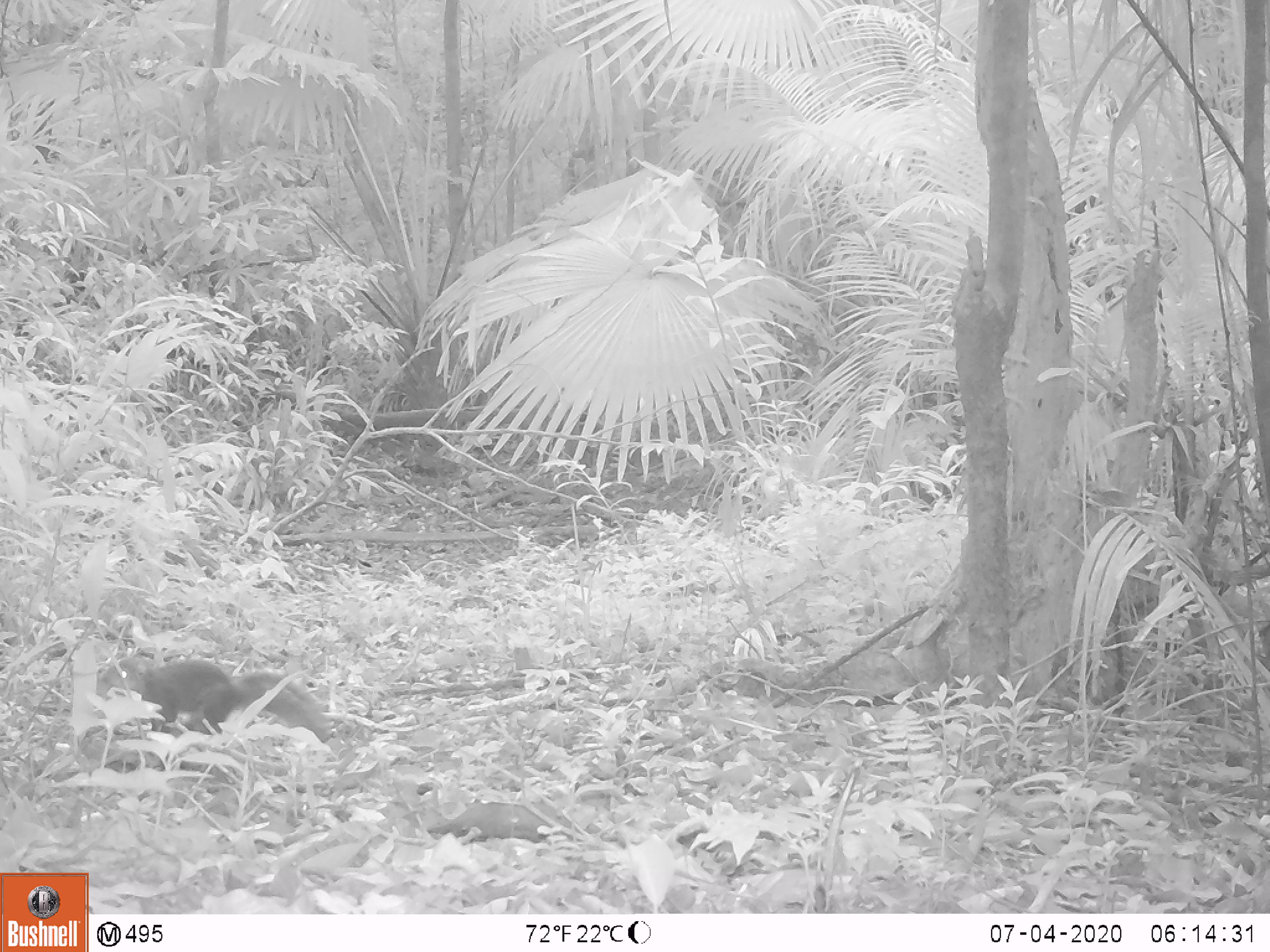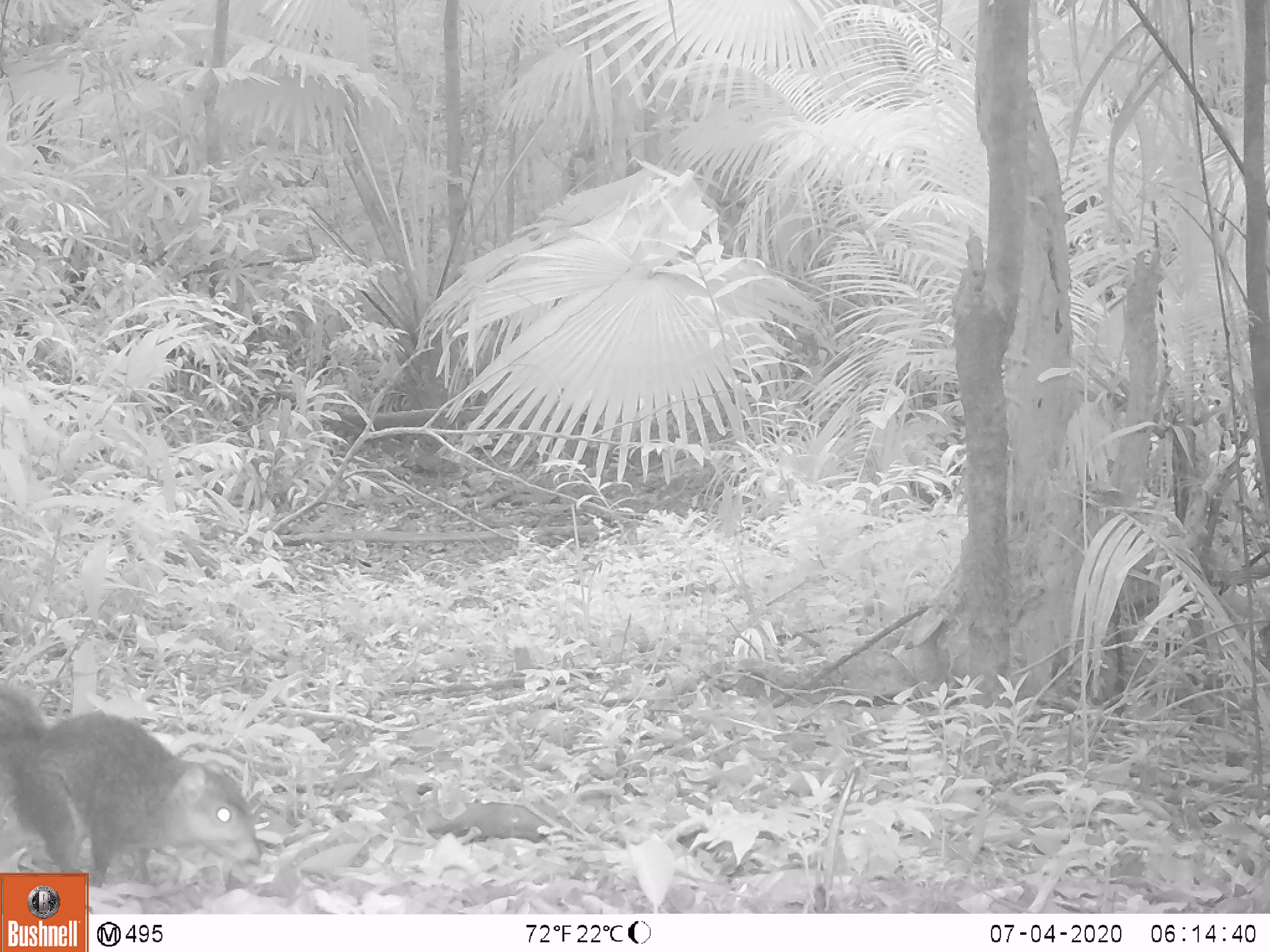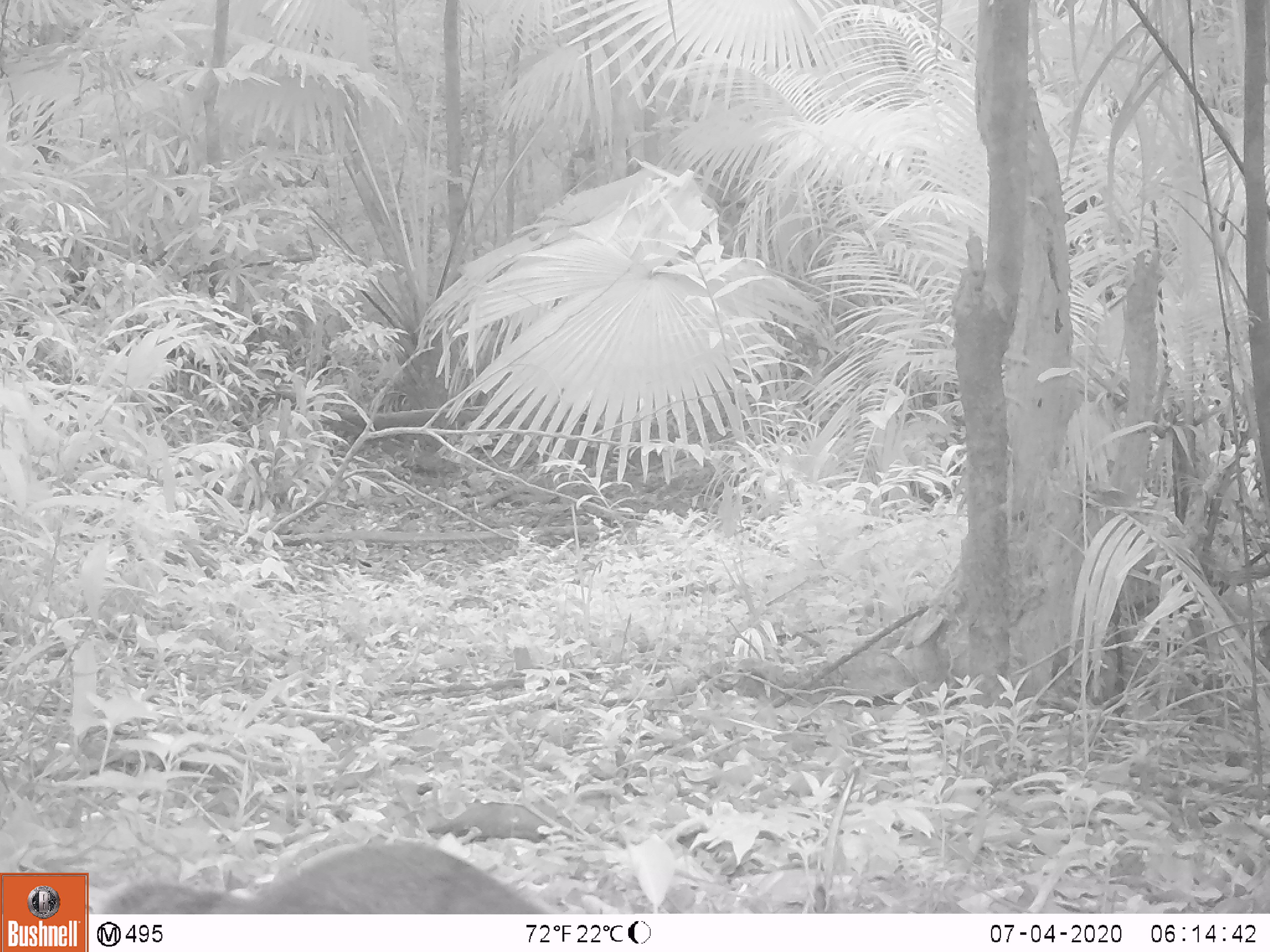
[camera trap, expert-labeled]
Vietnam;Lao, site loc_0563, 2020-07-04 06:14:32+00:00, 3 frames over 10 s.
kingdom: Animalia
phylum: Chordata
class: Mammalia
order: Rodentia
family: Sciuridae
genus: Dremomys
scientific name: Dremomys rufigenis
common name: red-cheeked squirrel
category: red cheeked squirrel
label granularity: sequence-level